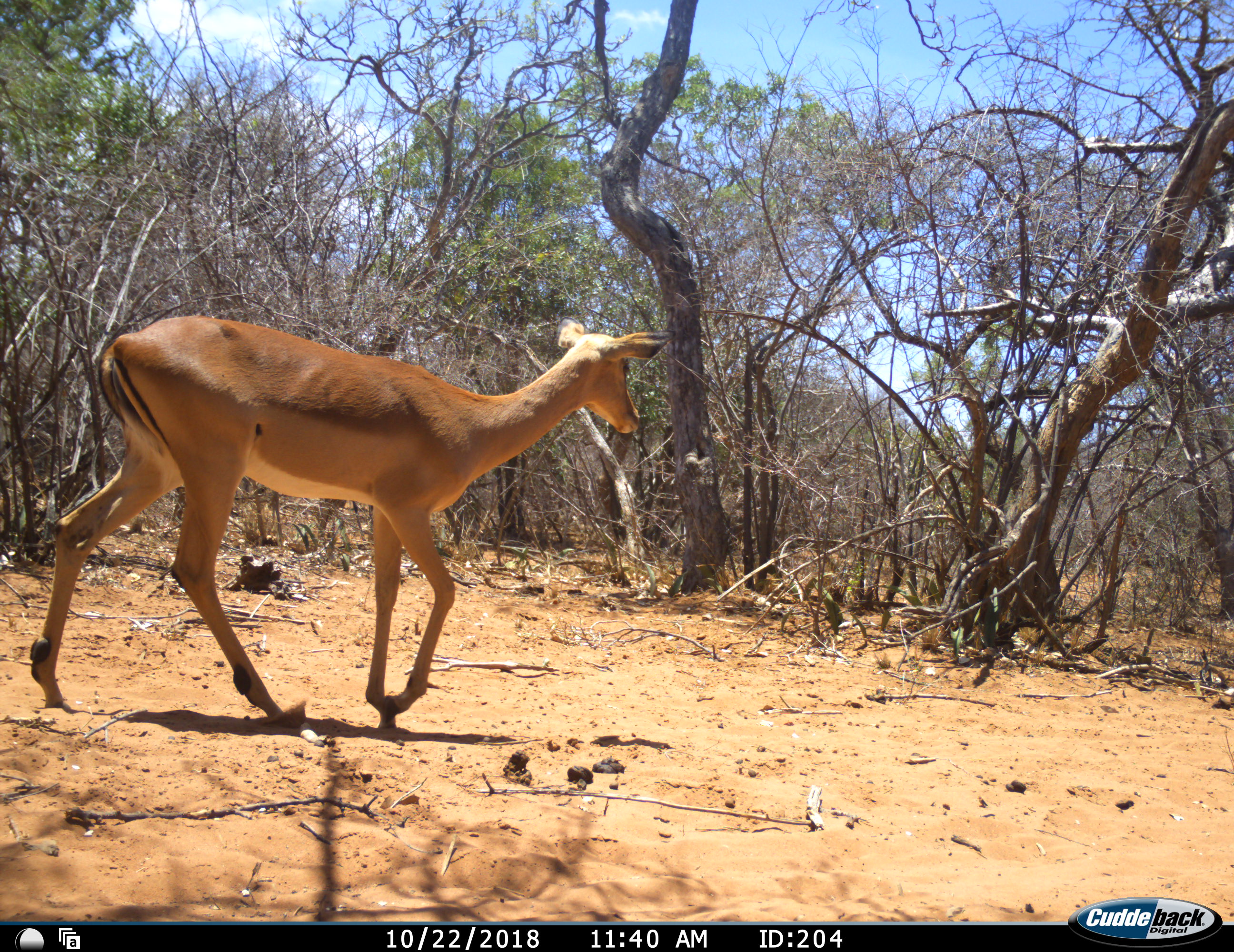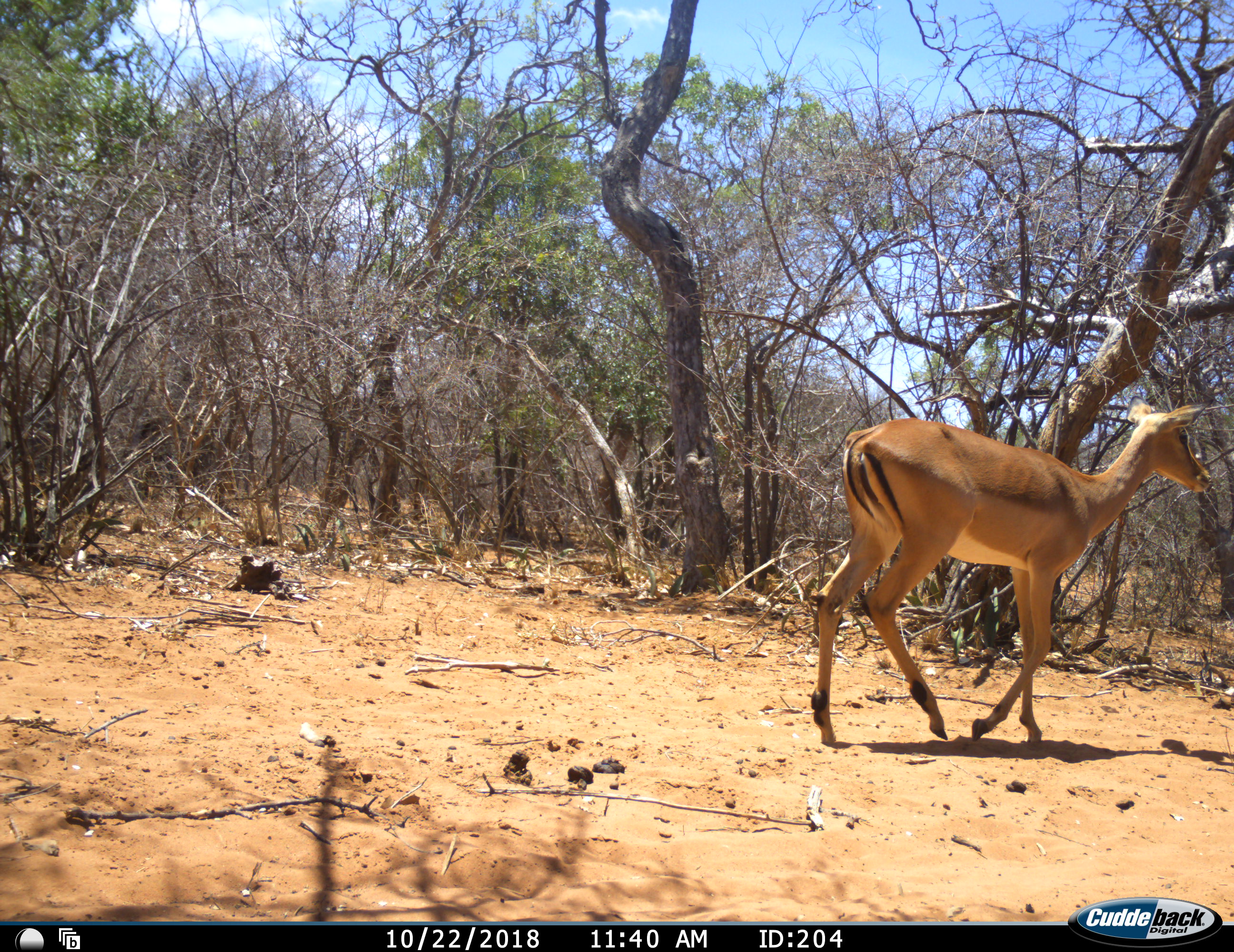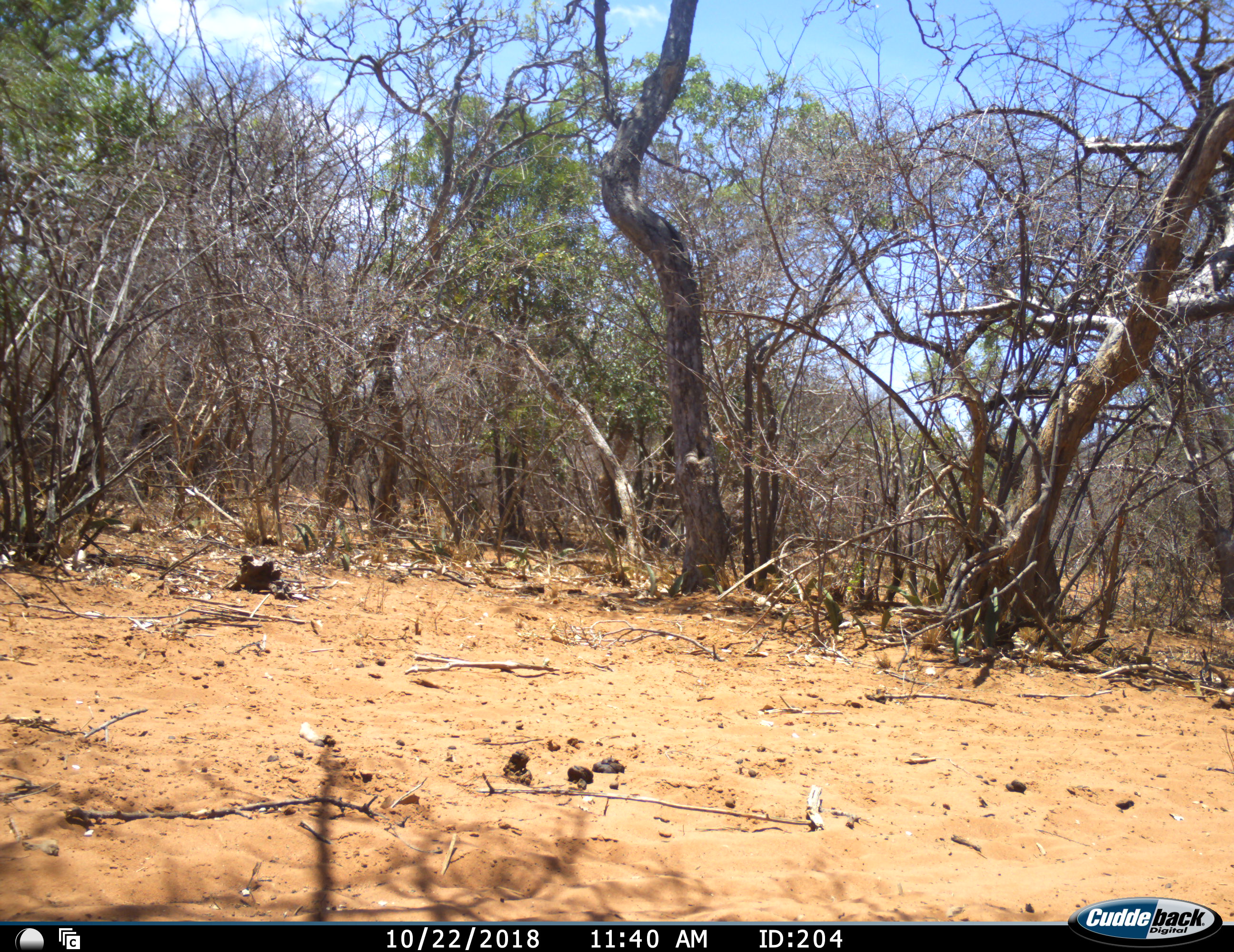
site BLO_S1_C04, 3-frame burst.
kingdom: Animalia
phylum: Chordata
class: Mammalia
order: Artiodactyla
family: Bovidae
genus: Aepyceros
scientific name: Aepyceros melampus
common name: impala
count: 1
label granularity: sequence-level